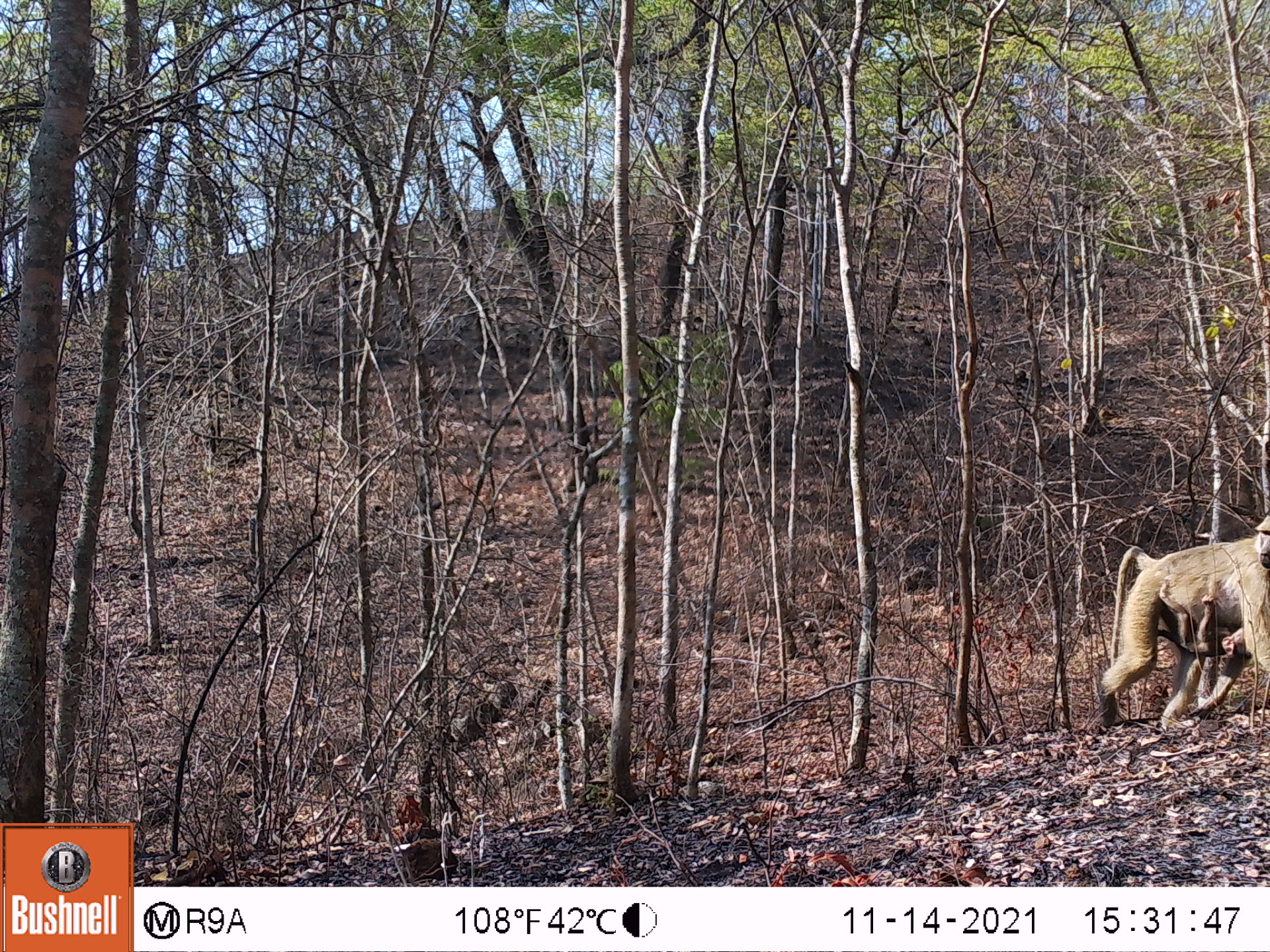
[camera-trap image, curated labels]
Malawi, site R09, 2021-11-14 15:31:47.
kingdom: Animalia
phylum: Chordata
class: Mammalia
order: Primates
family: Cercopithecidae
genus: Papio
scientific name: Papio cynocephalus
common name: yellow baboon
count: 2